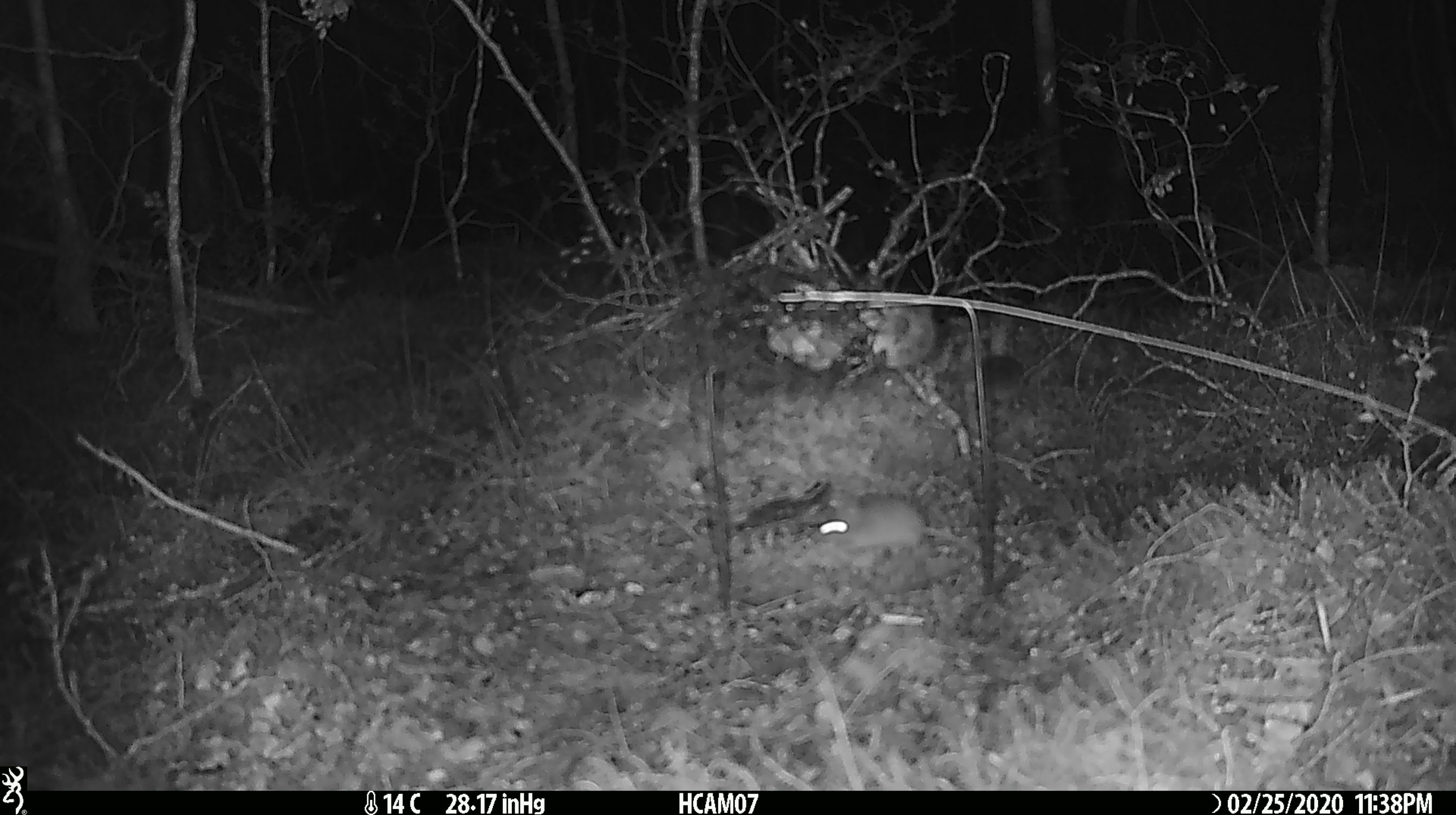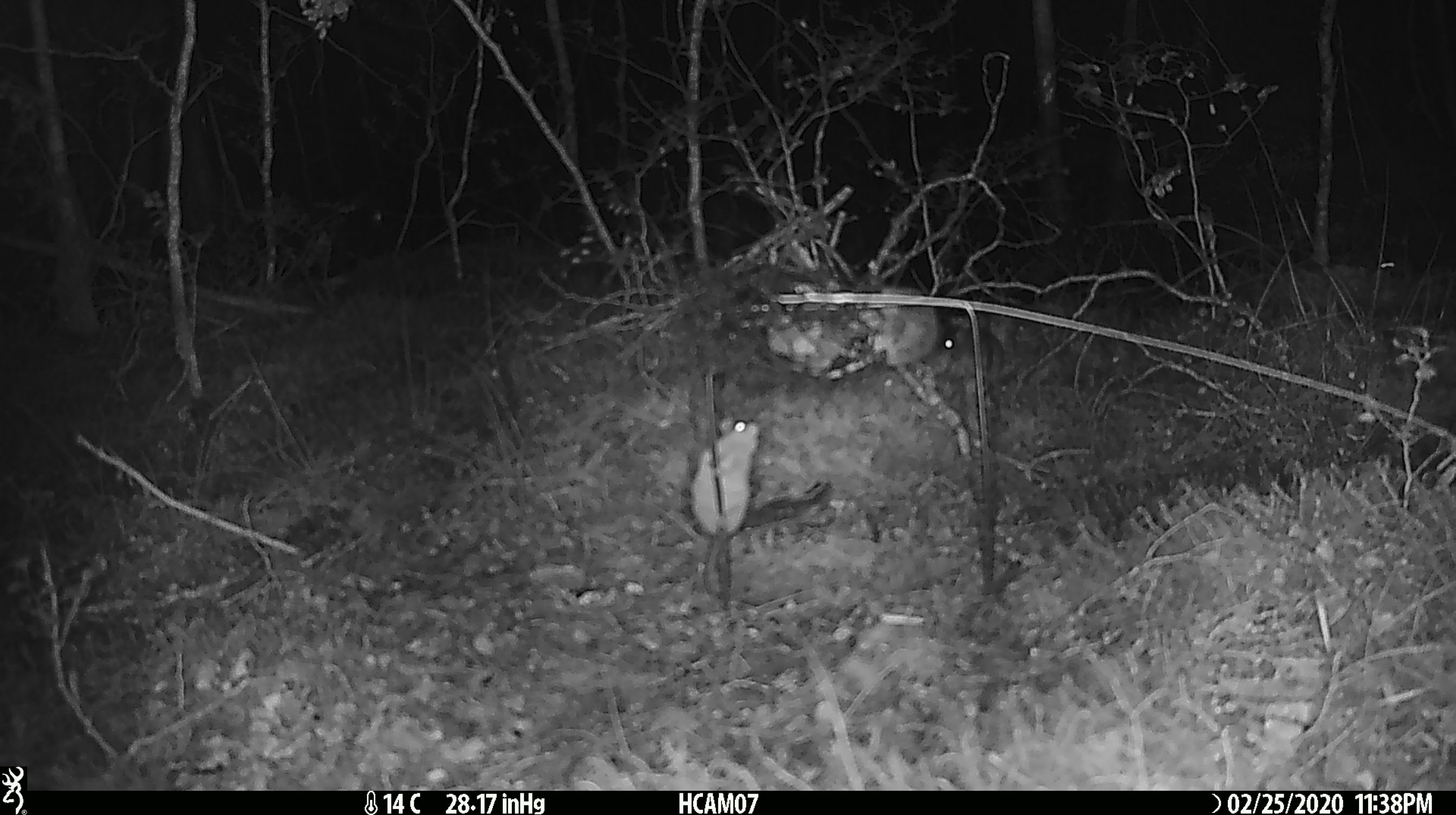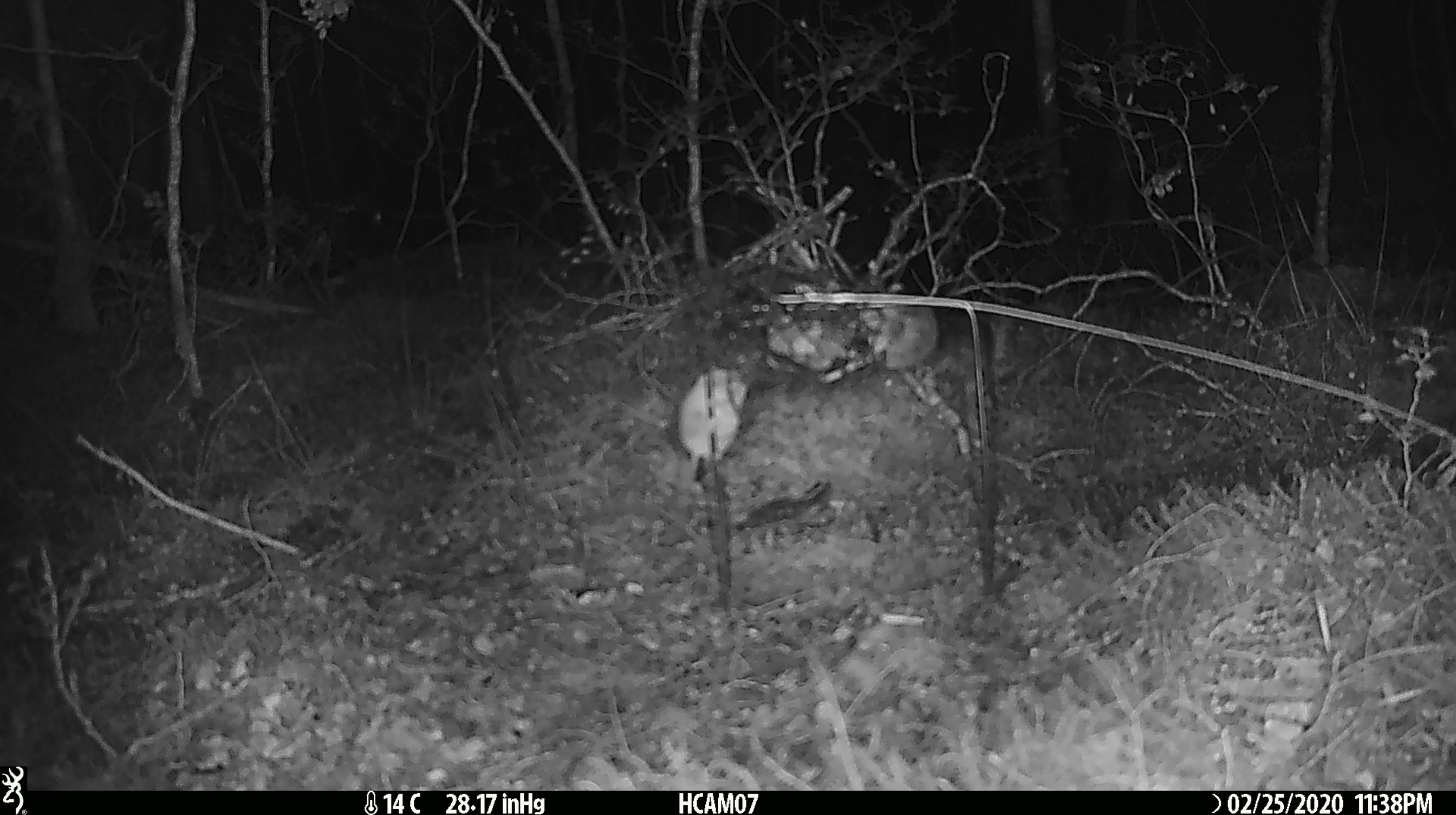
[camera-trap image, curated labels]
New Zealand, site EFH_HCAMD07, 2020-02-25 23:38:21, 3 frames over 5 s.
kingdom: Animalia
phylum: Chordata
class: Mammalia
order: Rodentia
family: Muridae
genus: Mus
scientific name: Mus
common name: mouse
Mouse (Mus).